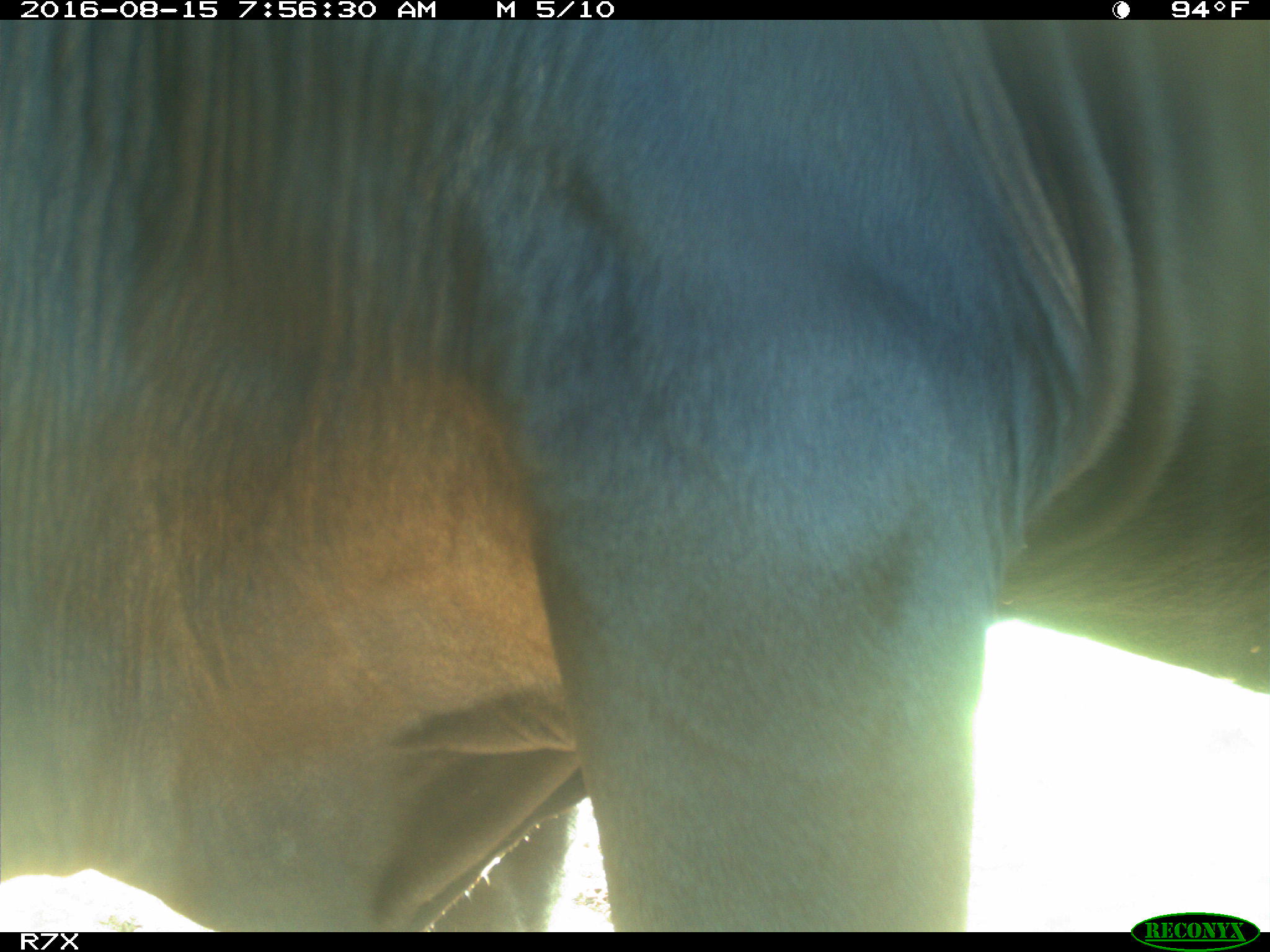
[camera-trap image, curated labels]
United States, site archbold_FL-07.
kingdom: Animalia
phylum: Chordata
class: Mammalia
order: Artiodactyla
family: Bovidae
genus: Bos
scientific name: Bos taurus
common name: domestic cow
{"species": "Bos taurus (domestic cow)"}